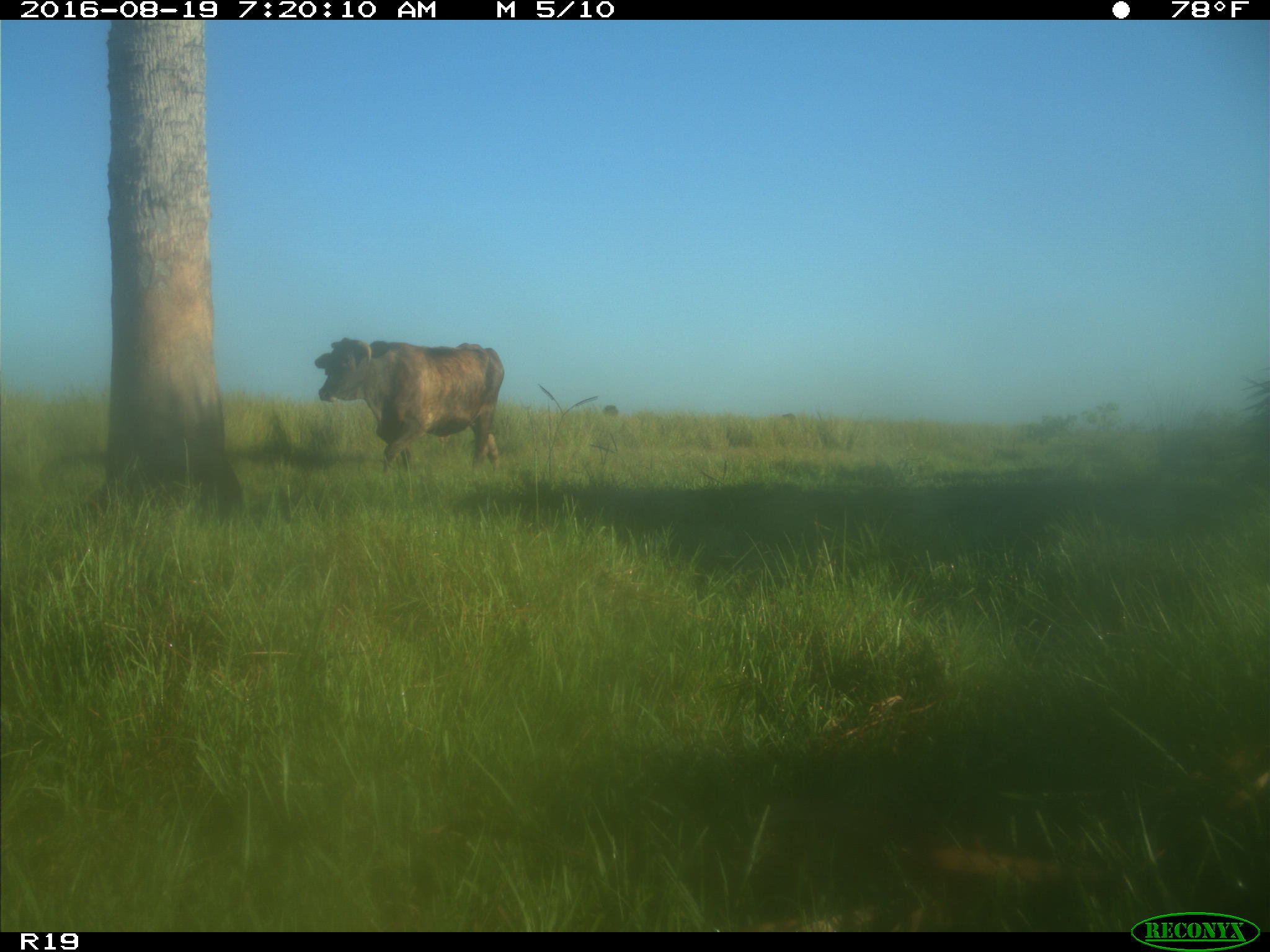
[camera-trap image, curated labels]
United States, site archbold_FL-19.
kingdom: Animalia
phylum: Chordata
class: Mammalia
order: Artiodactyla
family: Bovidae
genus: Bos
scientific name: Bos taurus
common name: domestic cow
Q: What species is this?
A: Bos taurus (domestic cow).